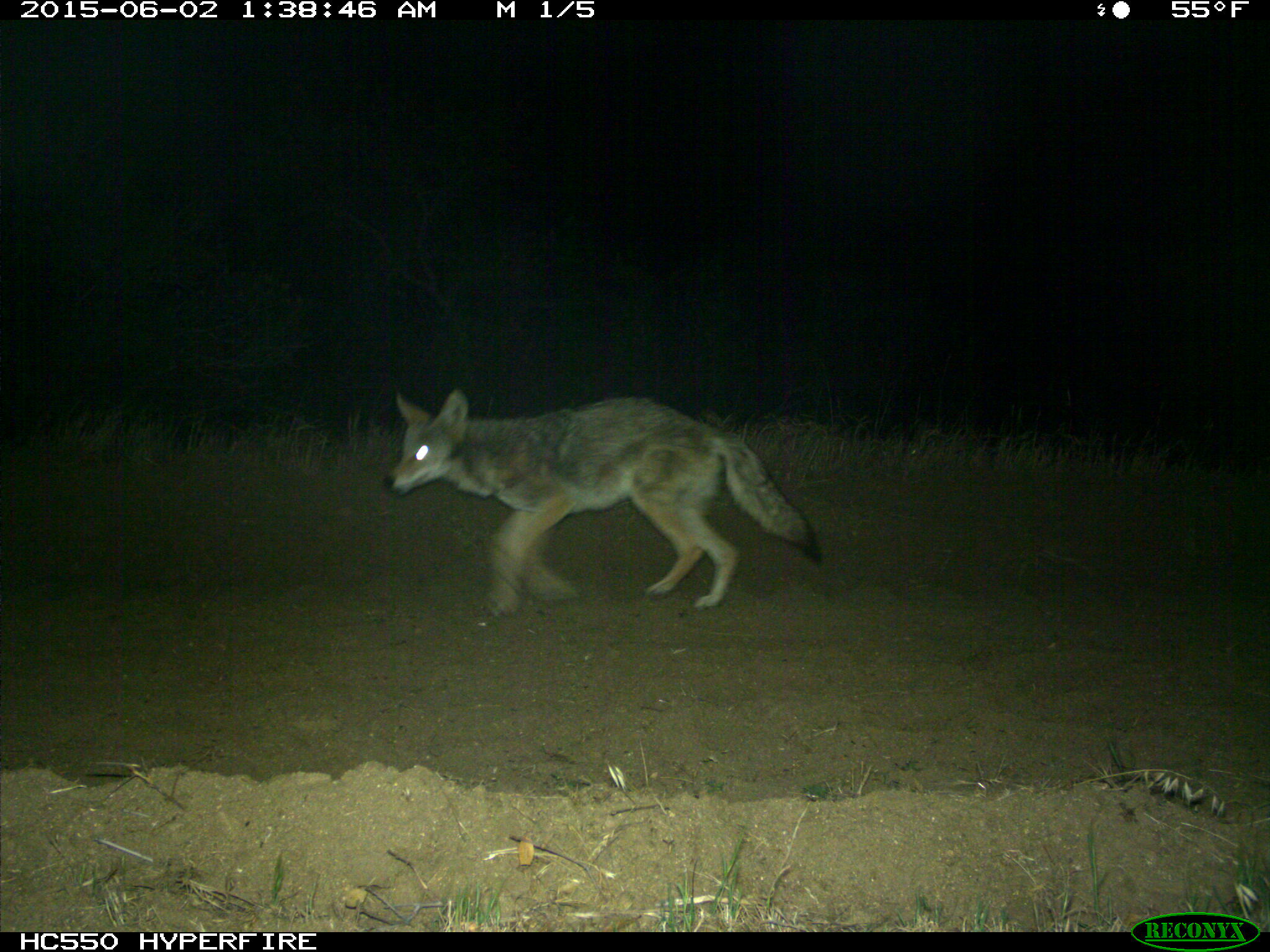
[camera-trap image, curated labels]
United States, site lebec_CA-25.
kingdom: Animalia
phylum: Chordata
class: Mammalia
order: Carnivora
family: Canidae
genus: Canis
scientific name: Canis latrans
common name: coyote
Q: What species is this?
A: Canis latrans (coyote).